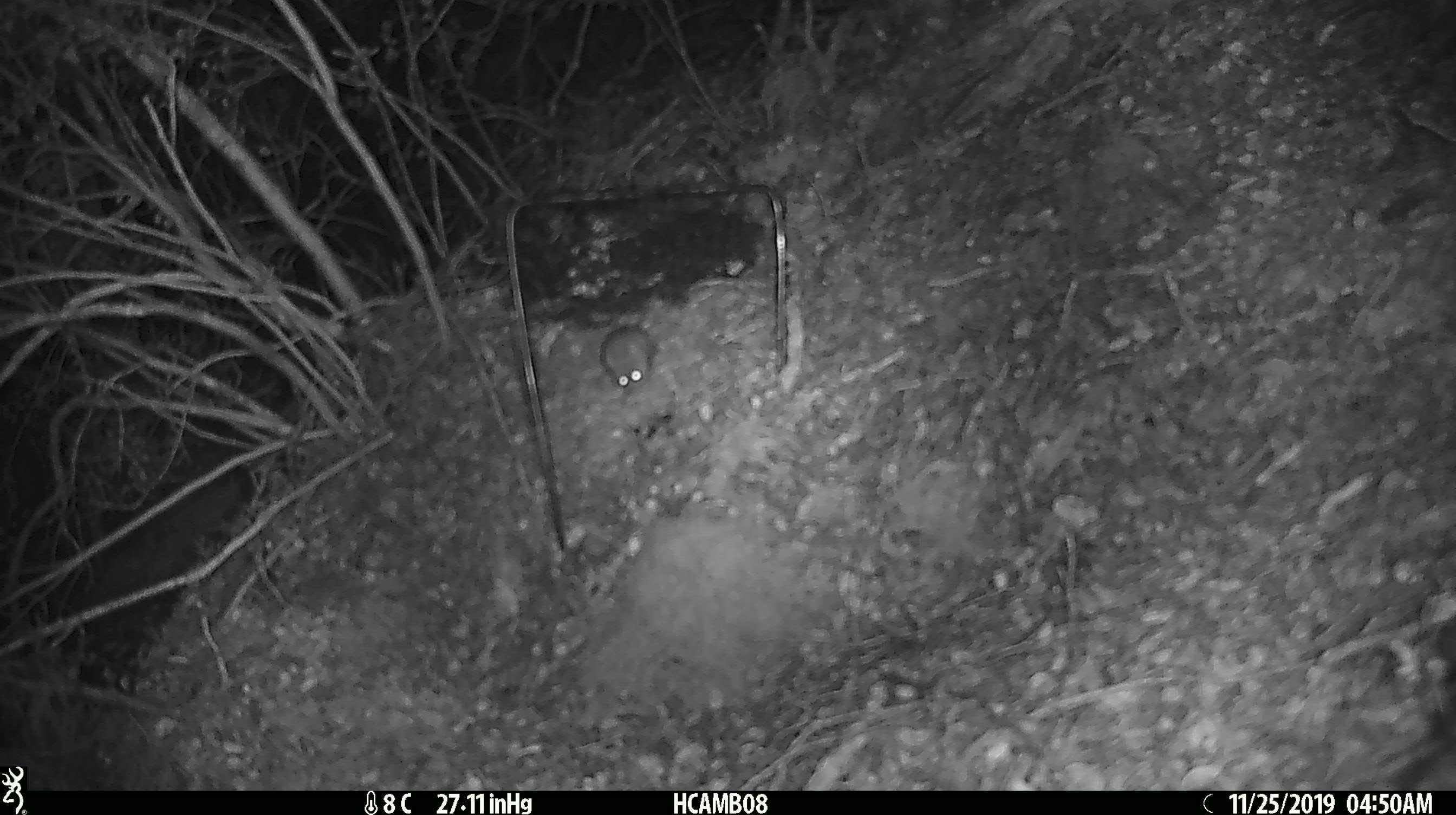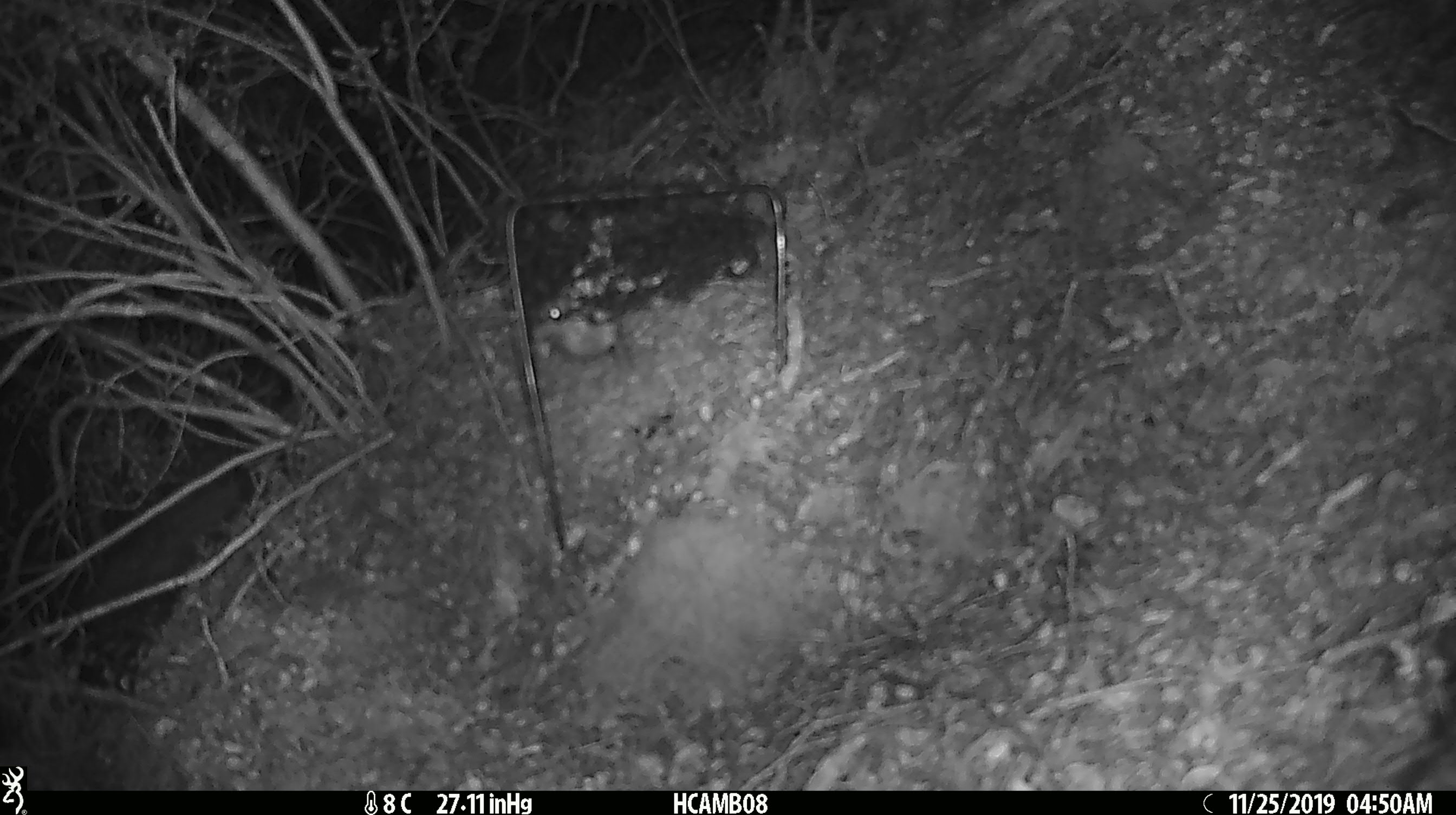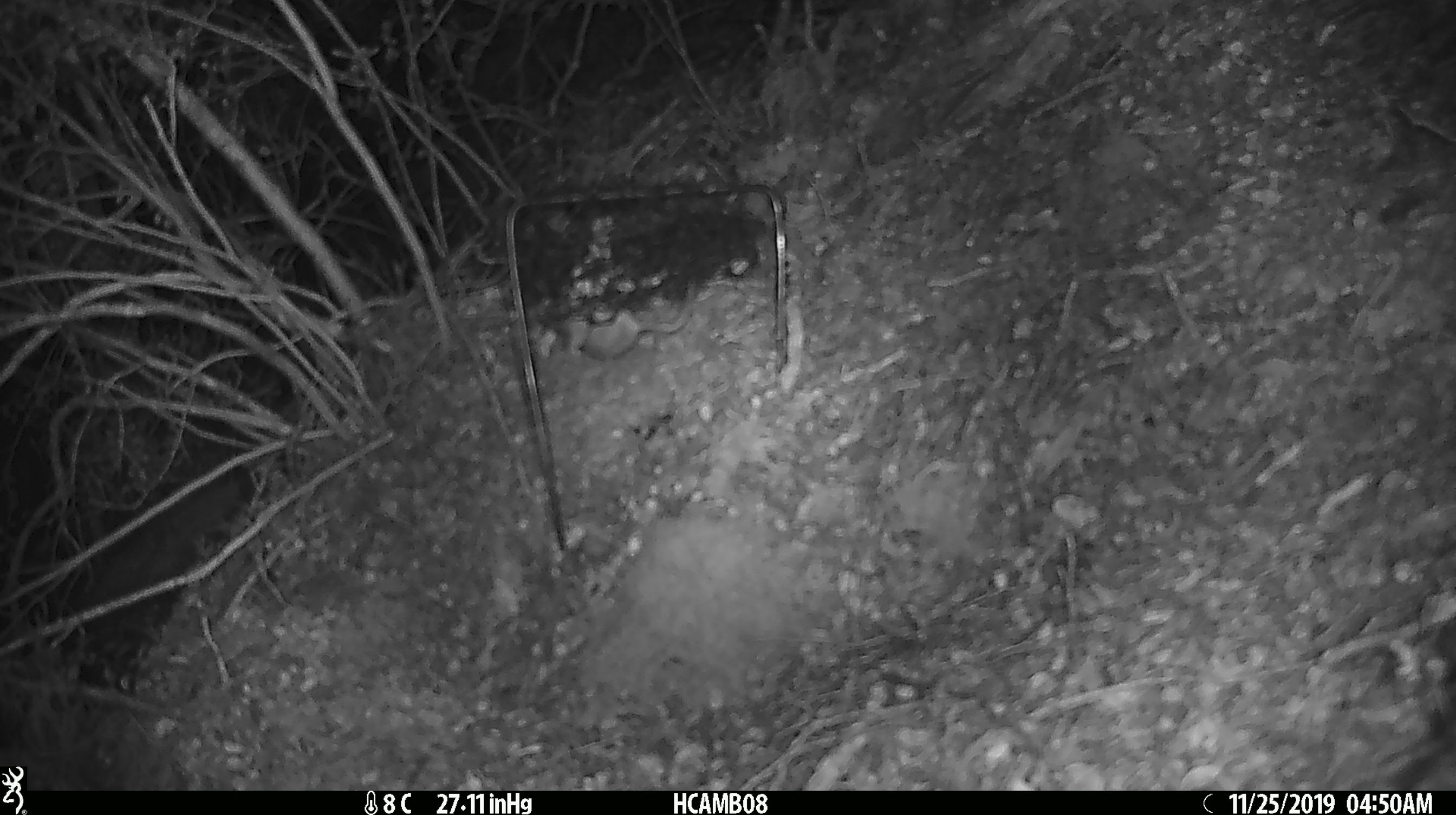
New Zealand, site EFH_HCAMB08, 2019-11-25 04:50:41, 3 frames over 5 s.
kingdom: Animalia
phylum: Chordata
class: Mammalia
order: Rodentia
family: Muridae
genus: Mus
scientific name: Mus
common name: mouse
Mouse (Mus).